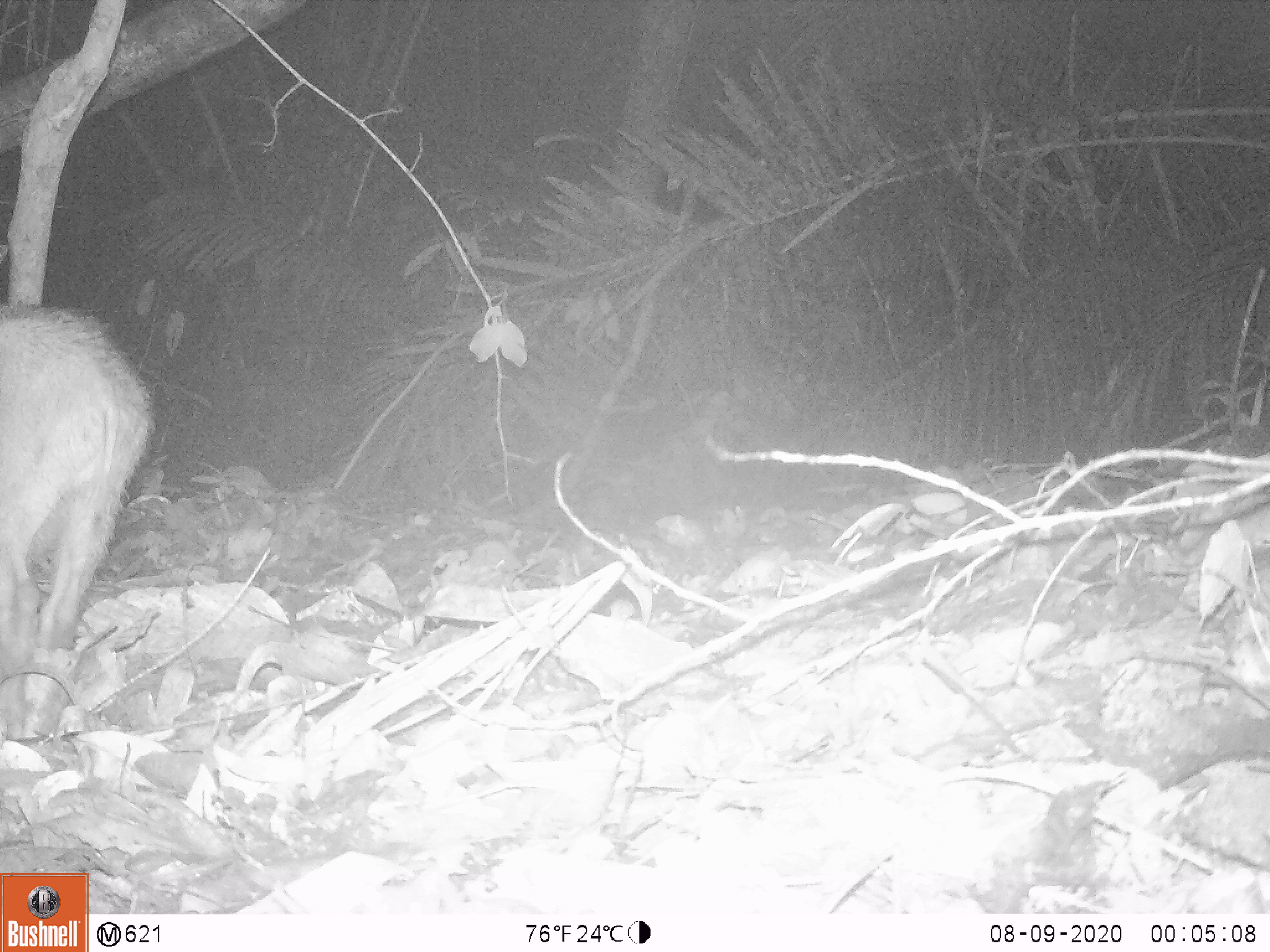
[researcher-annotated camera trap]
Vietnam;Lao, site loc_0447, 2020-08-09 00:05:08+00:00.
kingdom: Animalia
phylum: Chordata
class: Mammalia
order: Artiodactyla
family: Suidae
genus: Sus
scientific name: Sus scrofa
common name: eurasian wild pig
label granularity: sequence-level